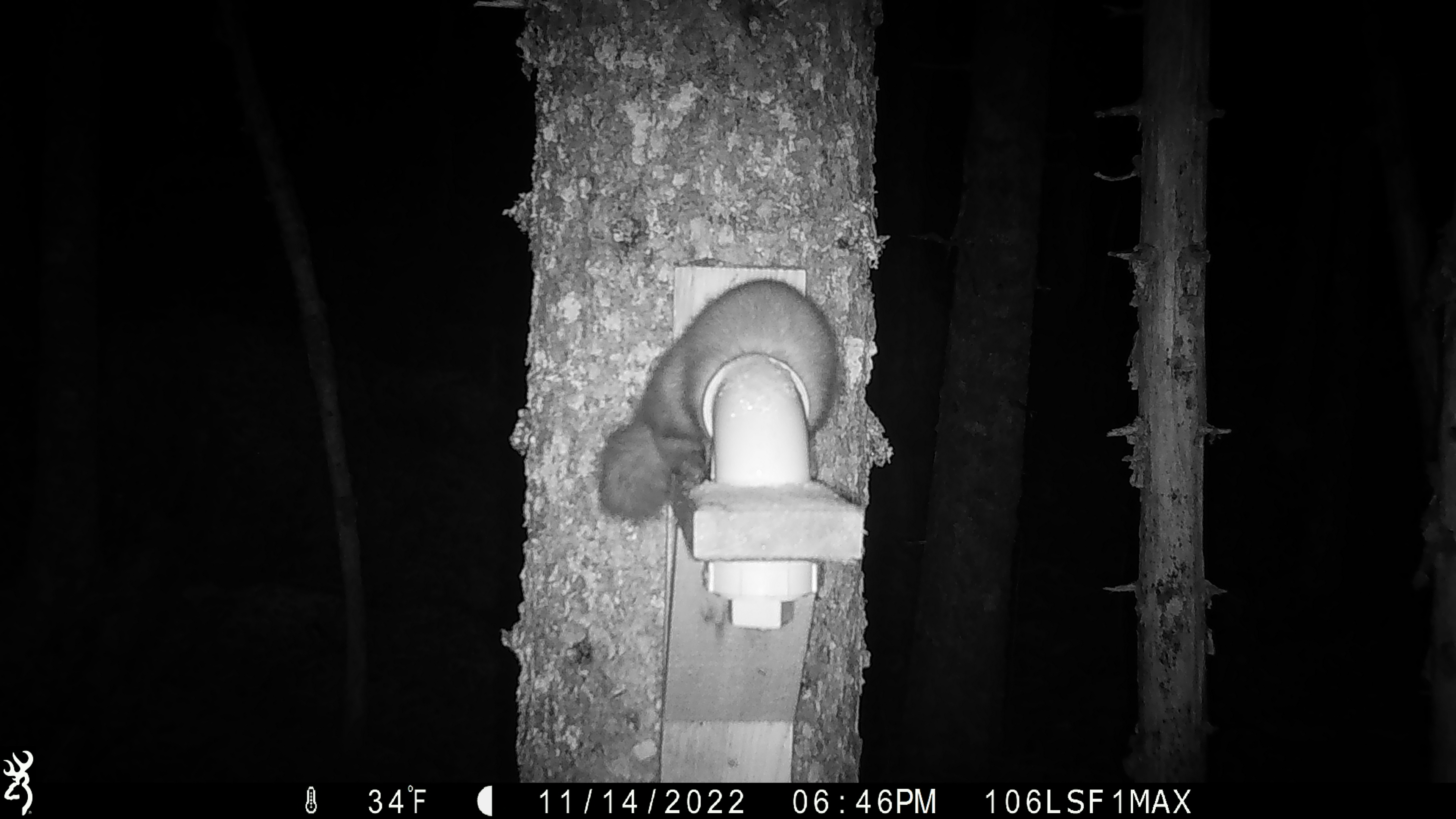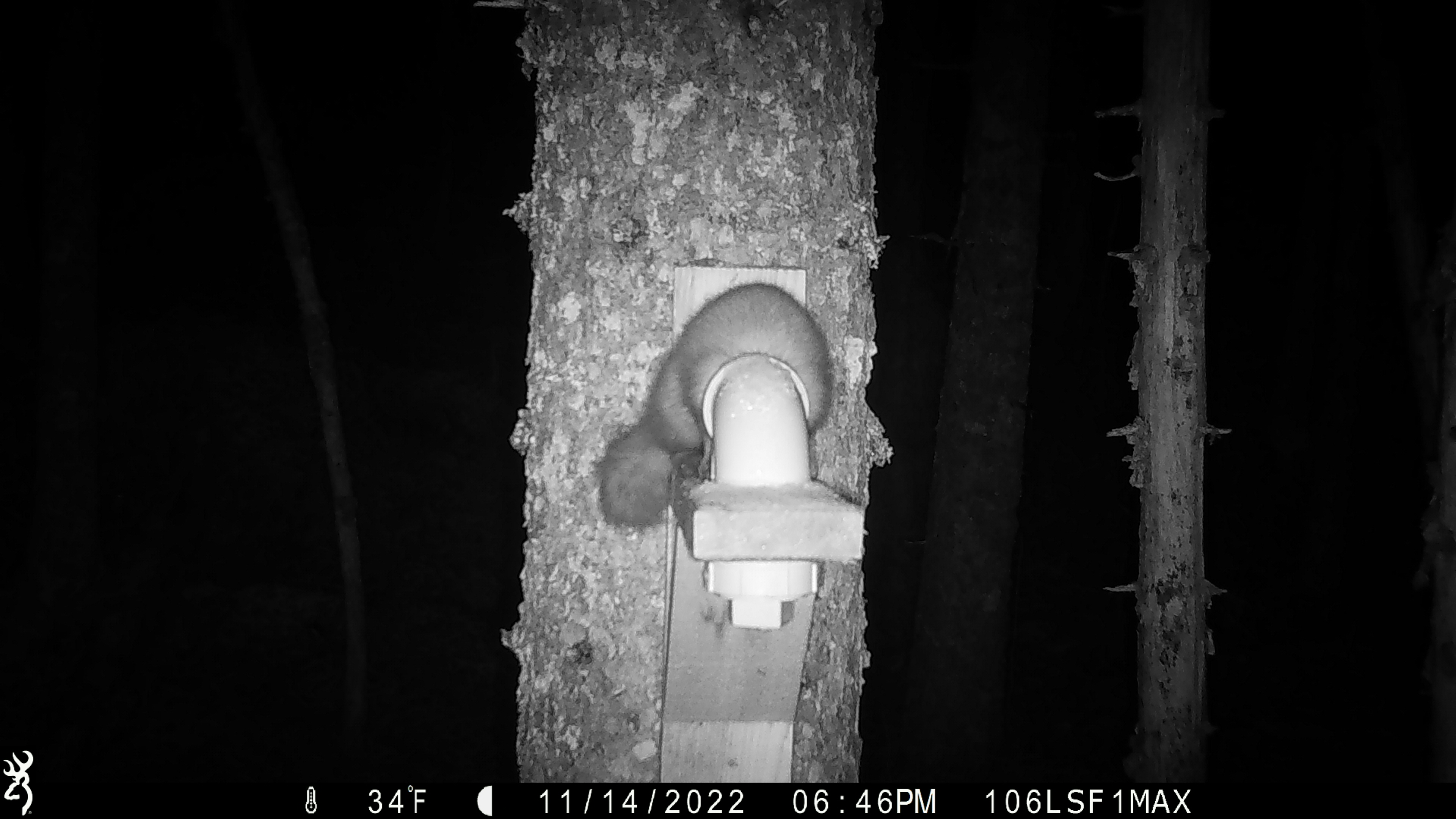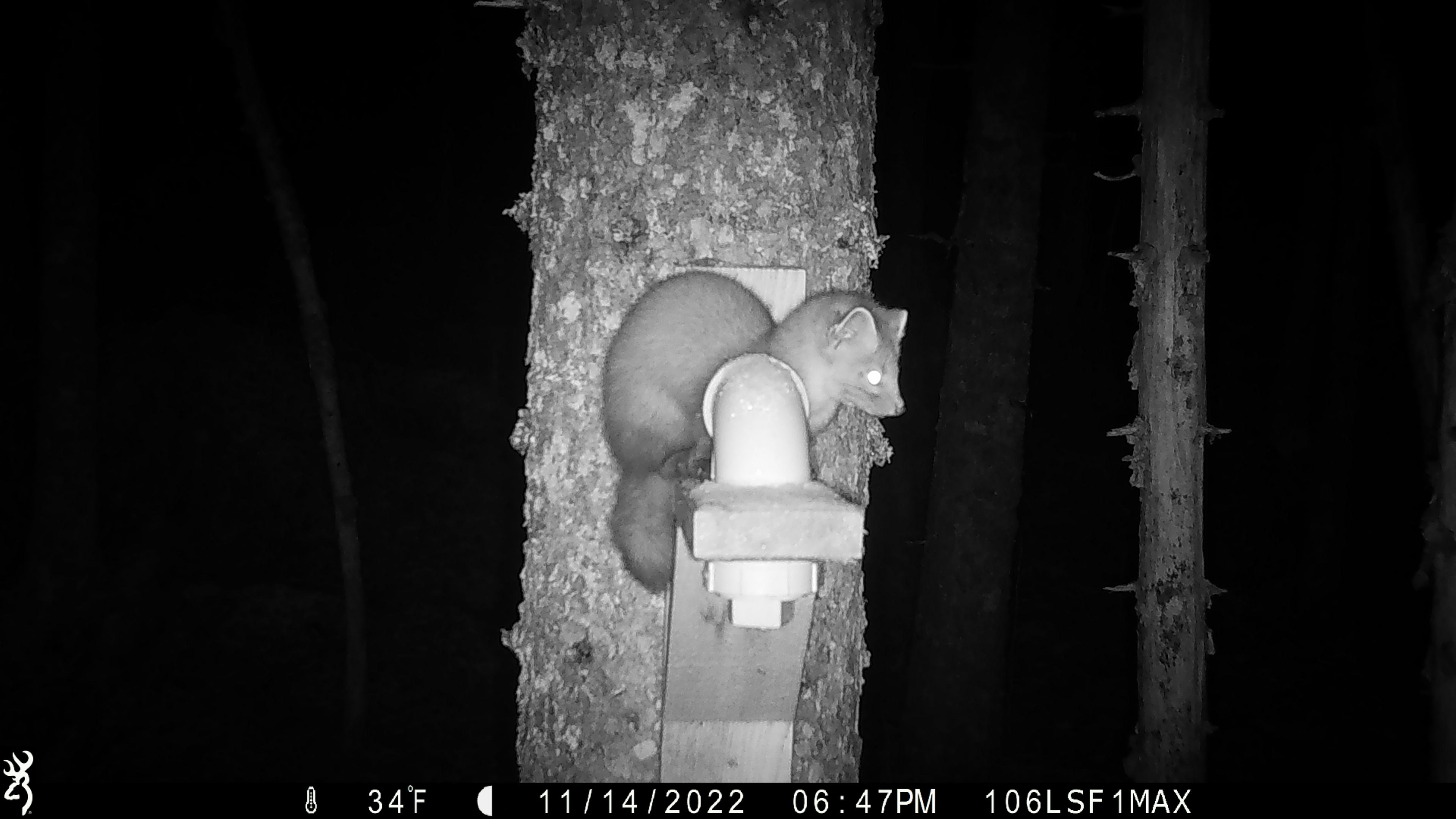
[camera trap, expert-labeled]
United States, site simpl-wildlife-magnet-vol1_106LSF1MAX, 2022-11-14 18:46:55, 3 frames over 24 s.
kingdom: Animalia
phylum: Chordata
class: Mammalia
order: Carnivora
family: Mustelidae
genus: Martes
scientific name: Martes americana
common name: american marten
American marten (Martes americana).